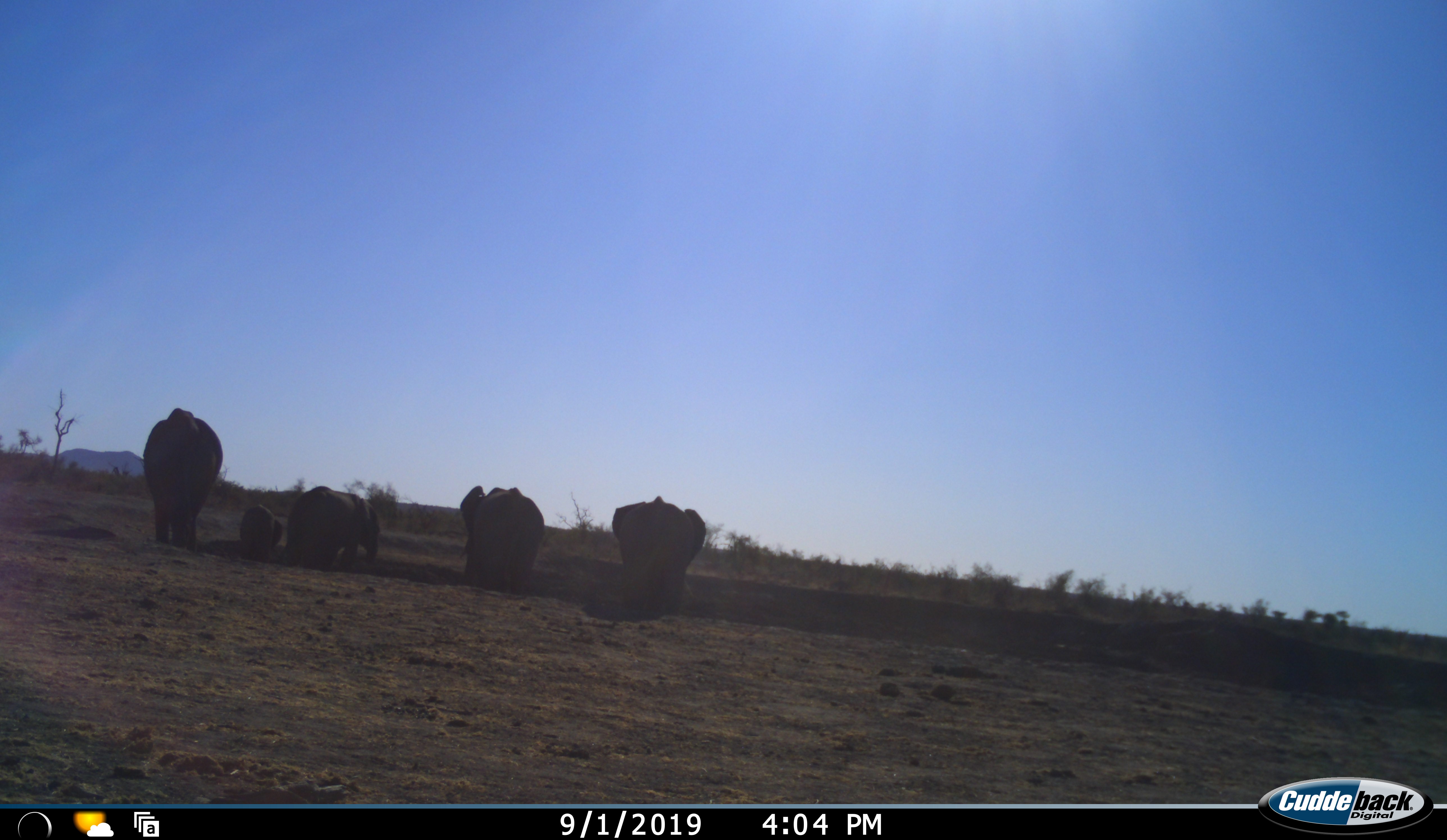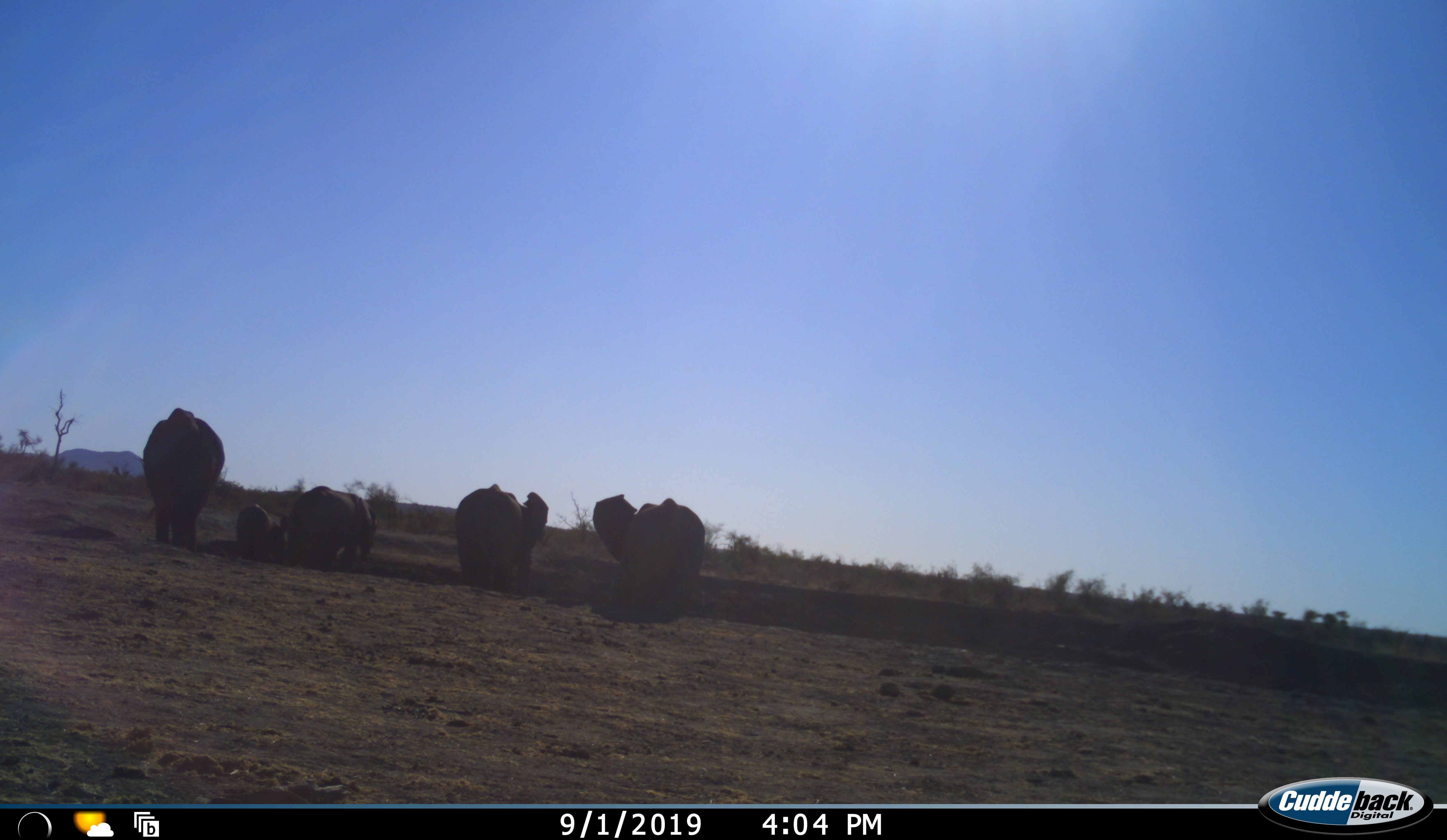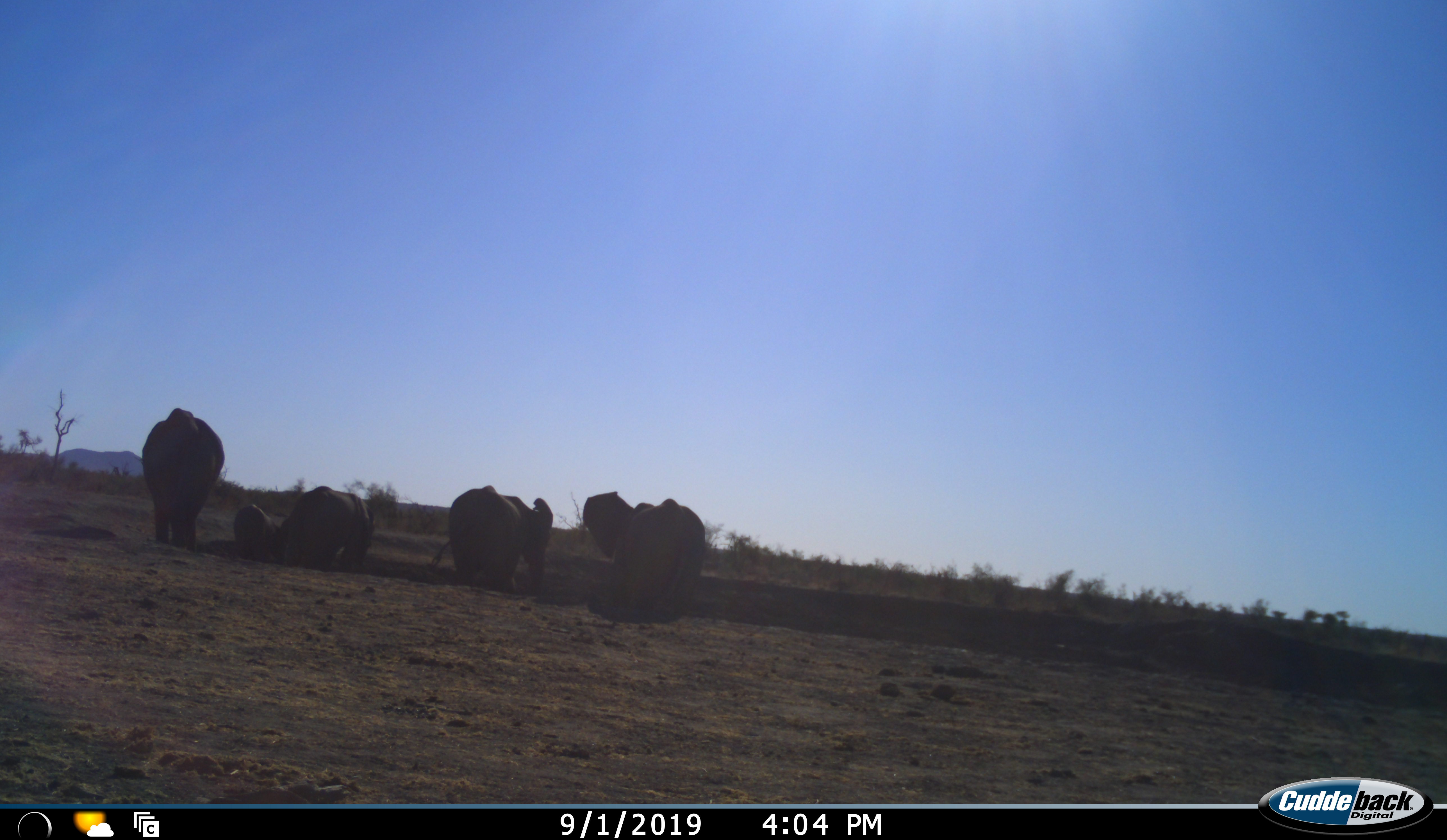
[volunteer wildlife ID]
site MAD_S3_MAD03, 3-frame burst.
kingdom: Animalia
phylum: Chordata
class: Mammalia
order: Proboscidea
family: Elephantidae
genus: Loxodonta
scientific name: Loxodonta africana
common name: african bush elephant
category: elephant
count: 5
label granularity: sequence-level